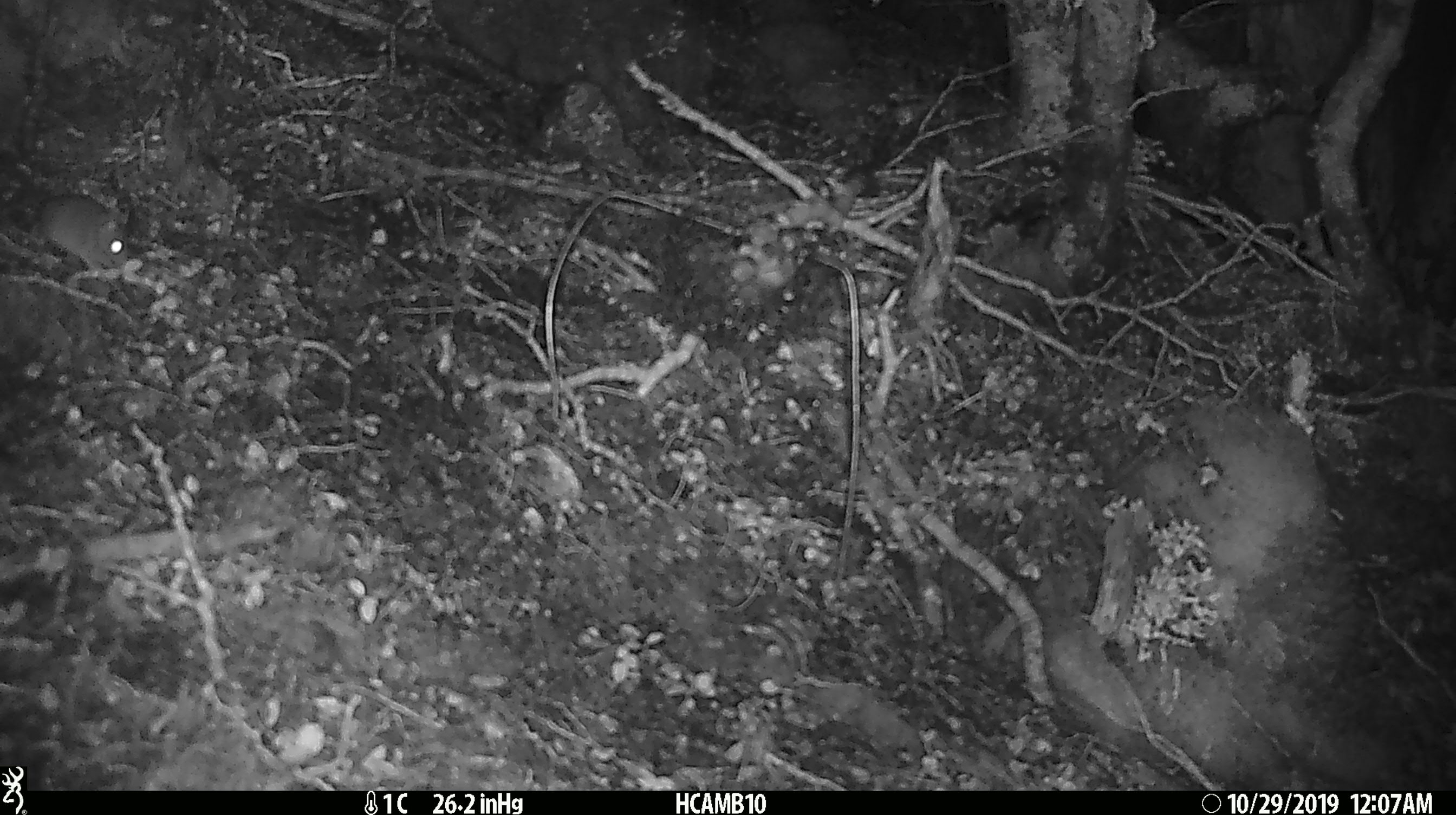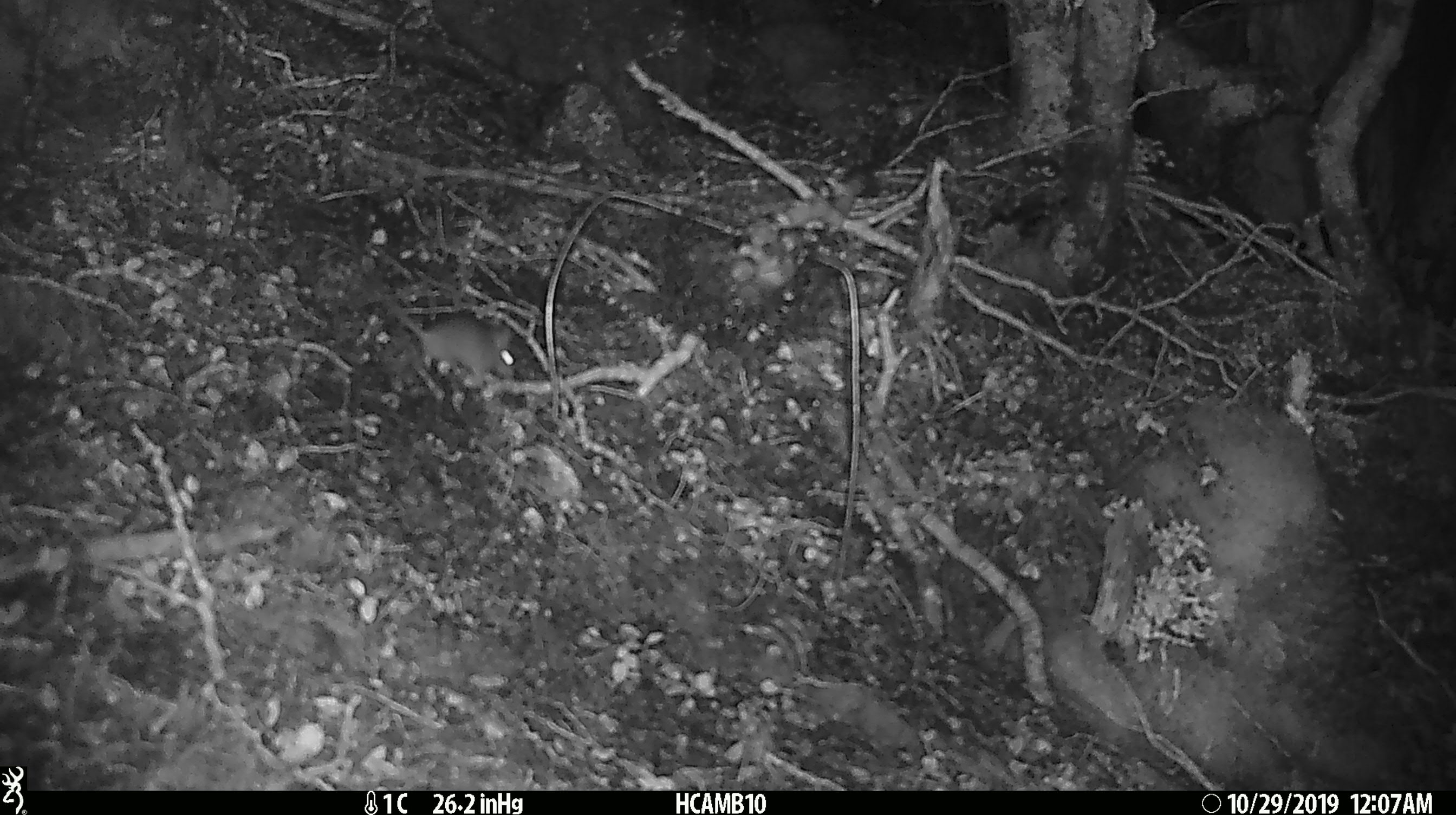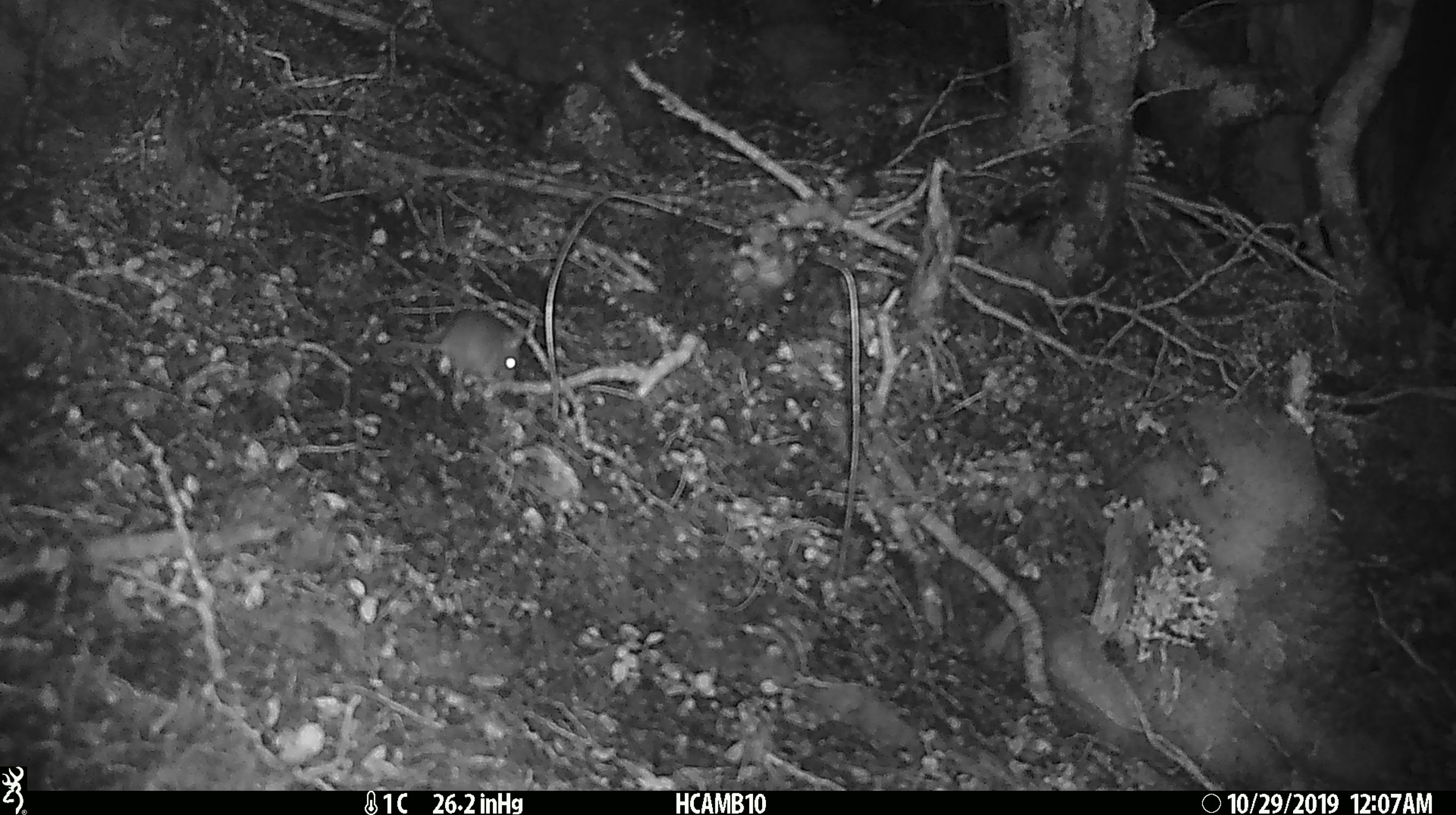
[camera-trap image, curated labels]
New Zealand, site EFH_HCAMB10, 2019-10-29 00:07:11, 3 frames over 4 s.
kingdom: Animalia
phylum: Chordata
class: Mammalia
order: Rodentia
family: Muridae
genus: Mus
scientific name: Mus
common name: mouse